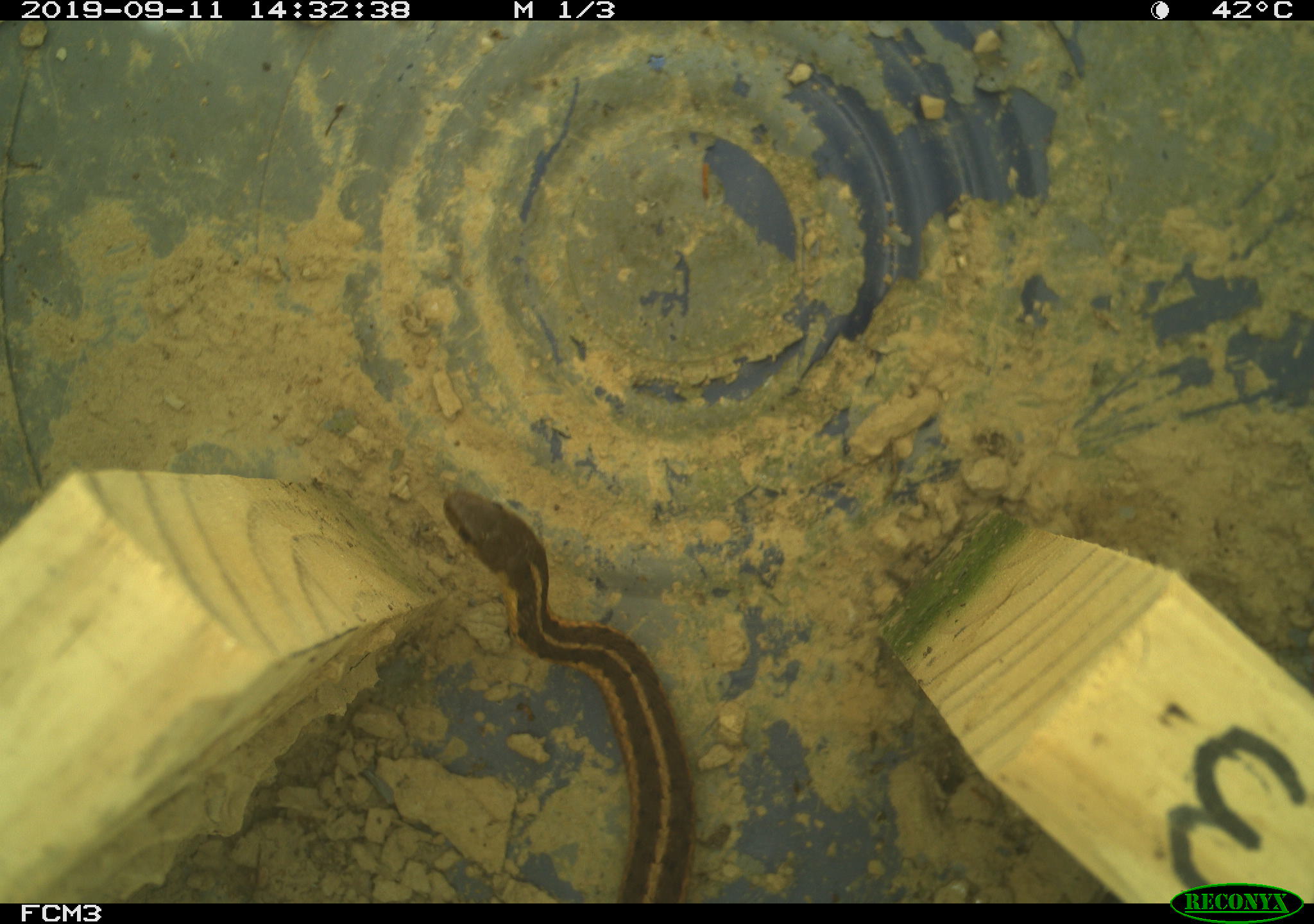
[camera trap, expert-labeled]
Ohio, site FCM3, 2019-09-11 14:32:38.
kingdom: Animalia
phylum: Chordata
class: Reptilia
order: Squamata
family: Colubridae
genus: Thamnophis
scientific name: Thamnophis sirtalis sirtalis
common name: eastern gartersnake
Eastern gartersnake (Thamnophis sirtalis sirtalis).